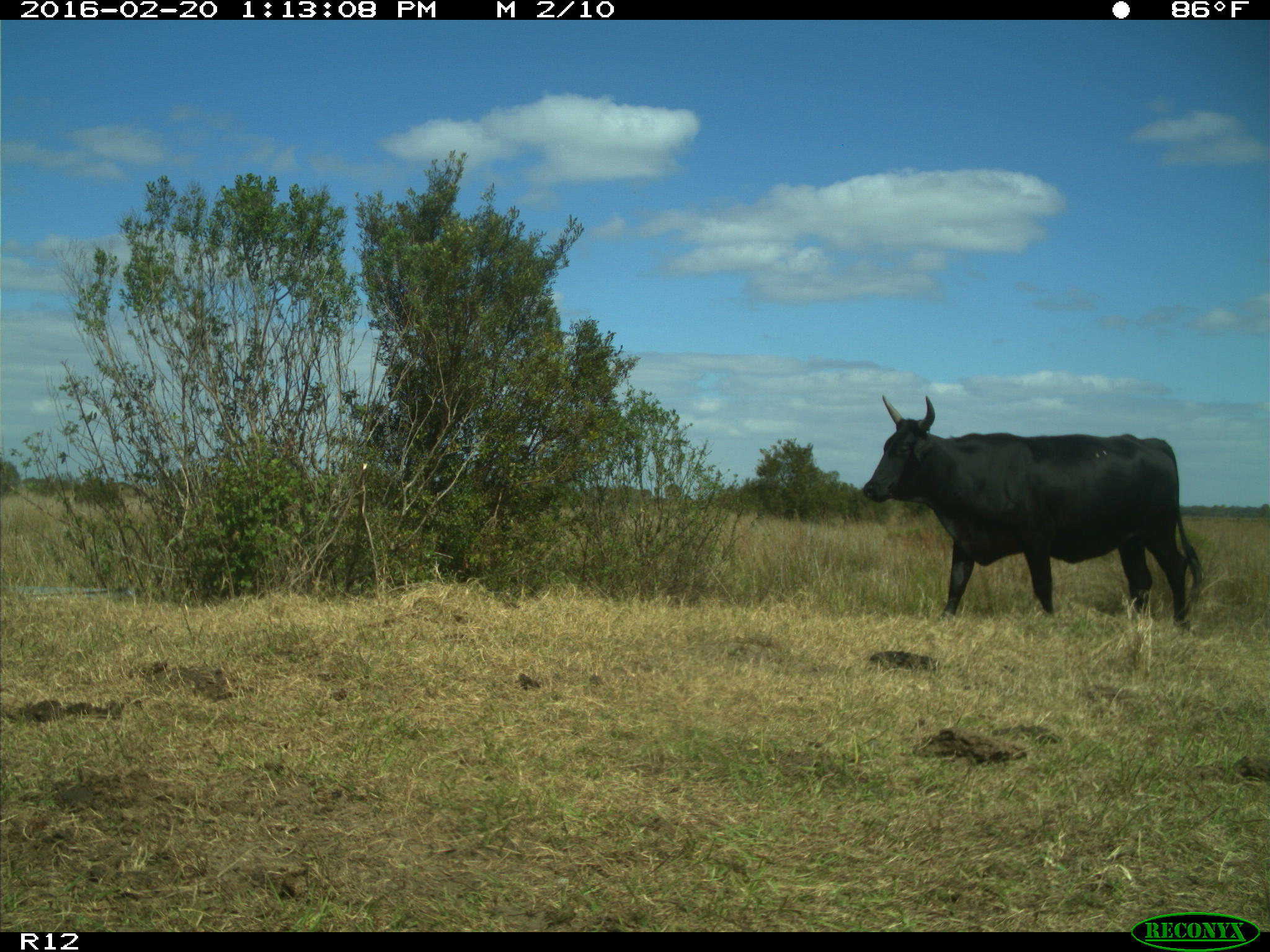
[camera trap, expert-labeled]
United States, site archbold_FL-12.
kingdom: Animalia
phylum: Chordata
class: Mammalia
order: Artiodactyla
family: Bovidae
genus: Bos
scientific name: Bos taurus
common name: domestic cow